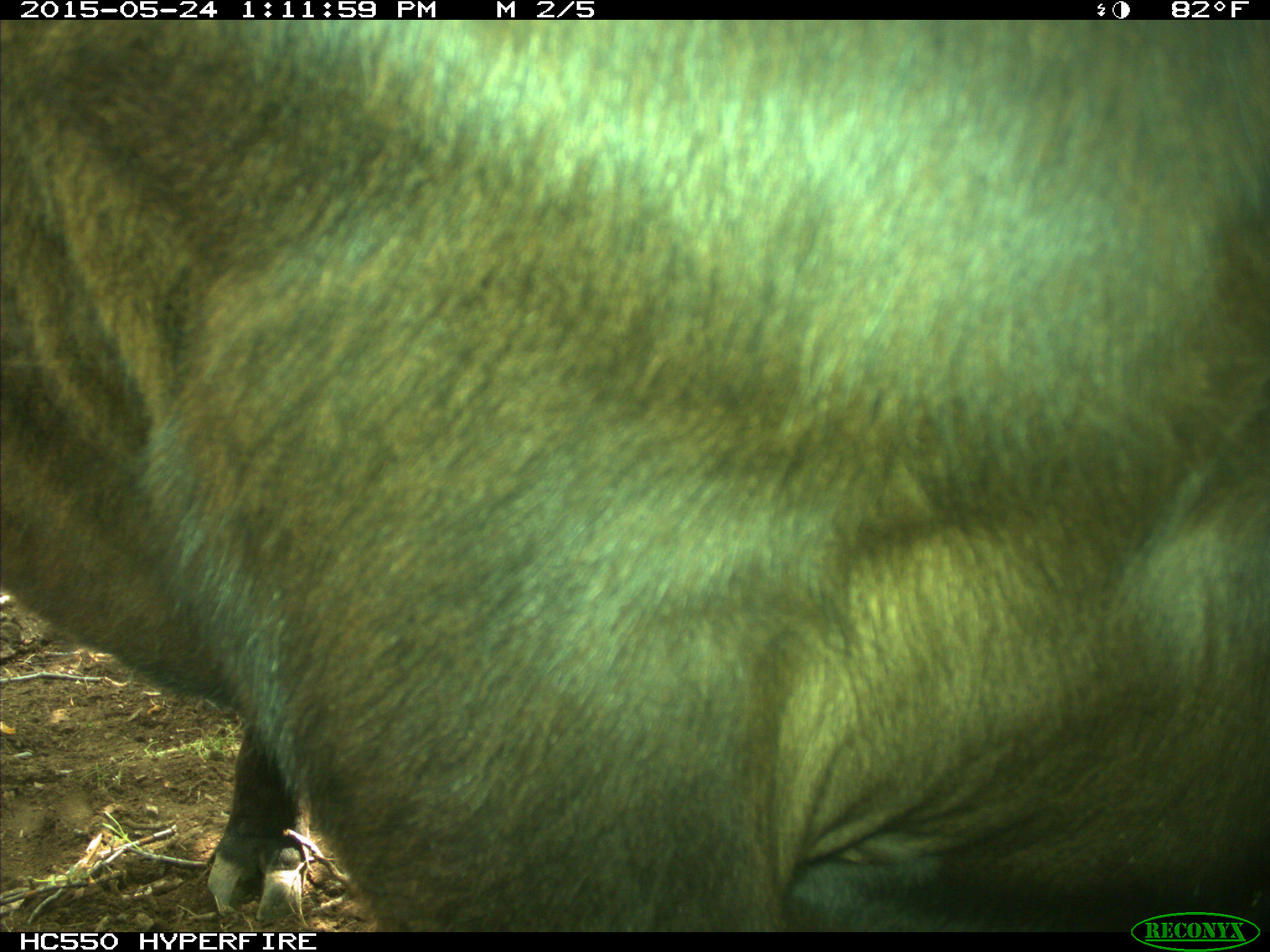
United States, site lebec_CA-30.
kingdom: Animalia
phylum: Chordata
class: Mammalia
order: Artiodactyla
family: Bovidae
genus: Bos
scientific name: Bos taurus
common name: domestic cow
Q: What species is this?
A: Bos taurus (domestic cow).